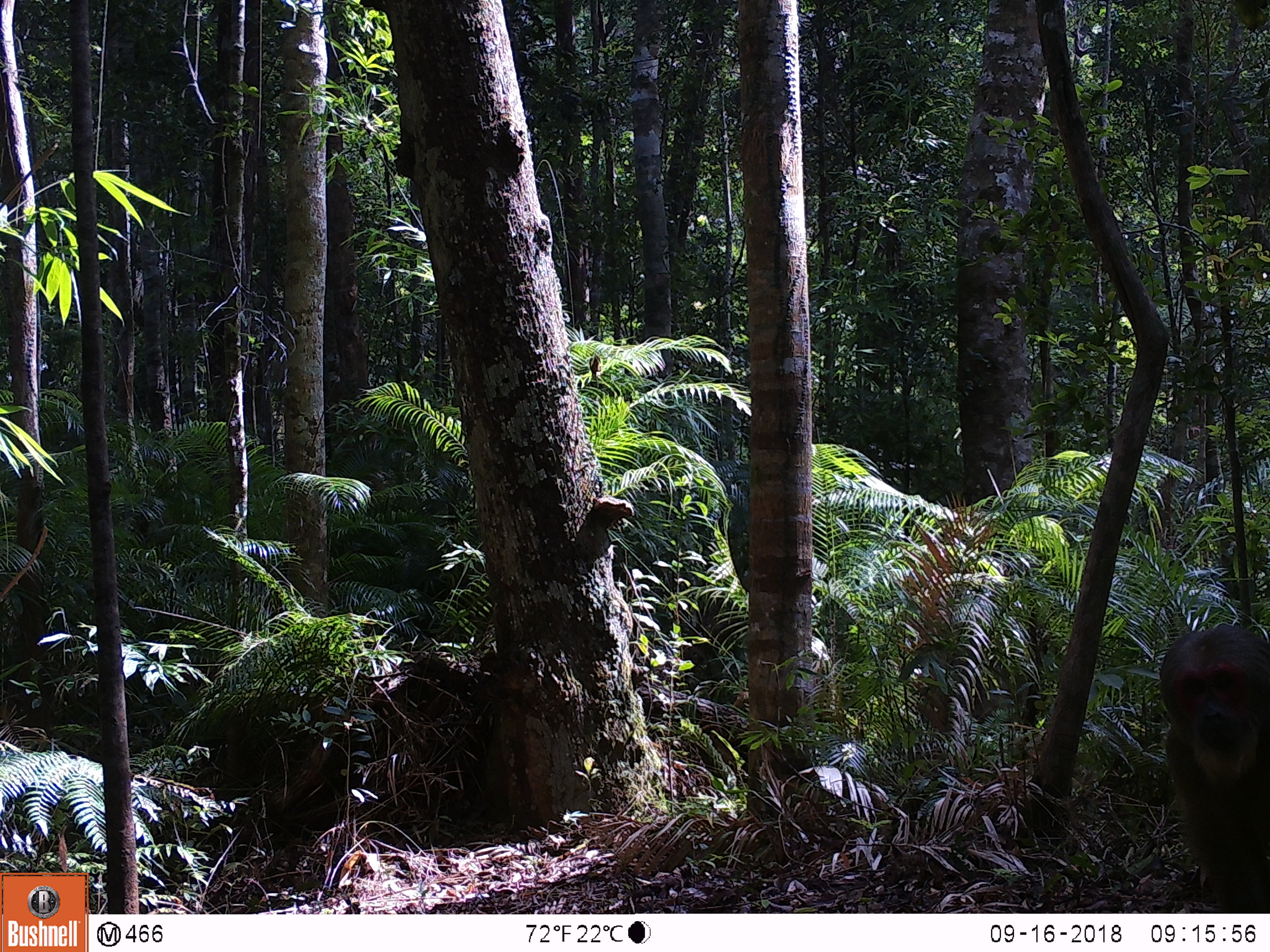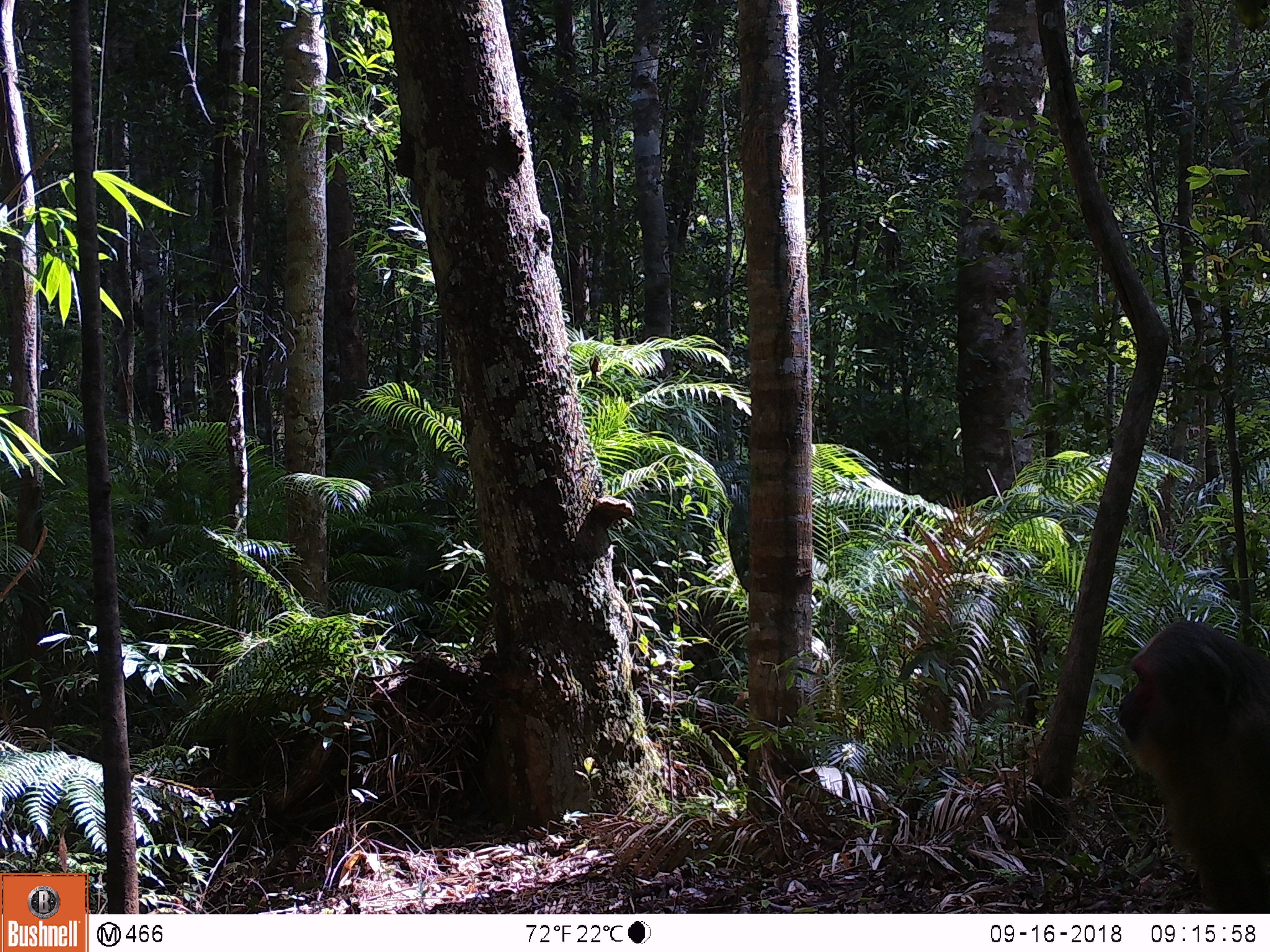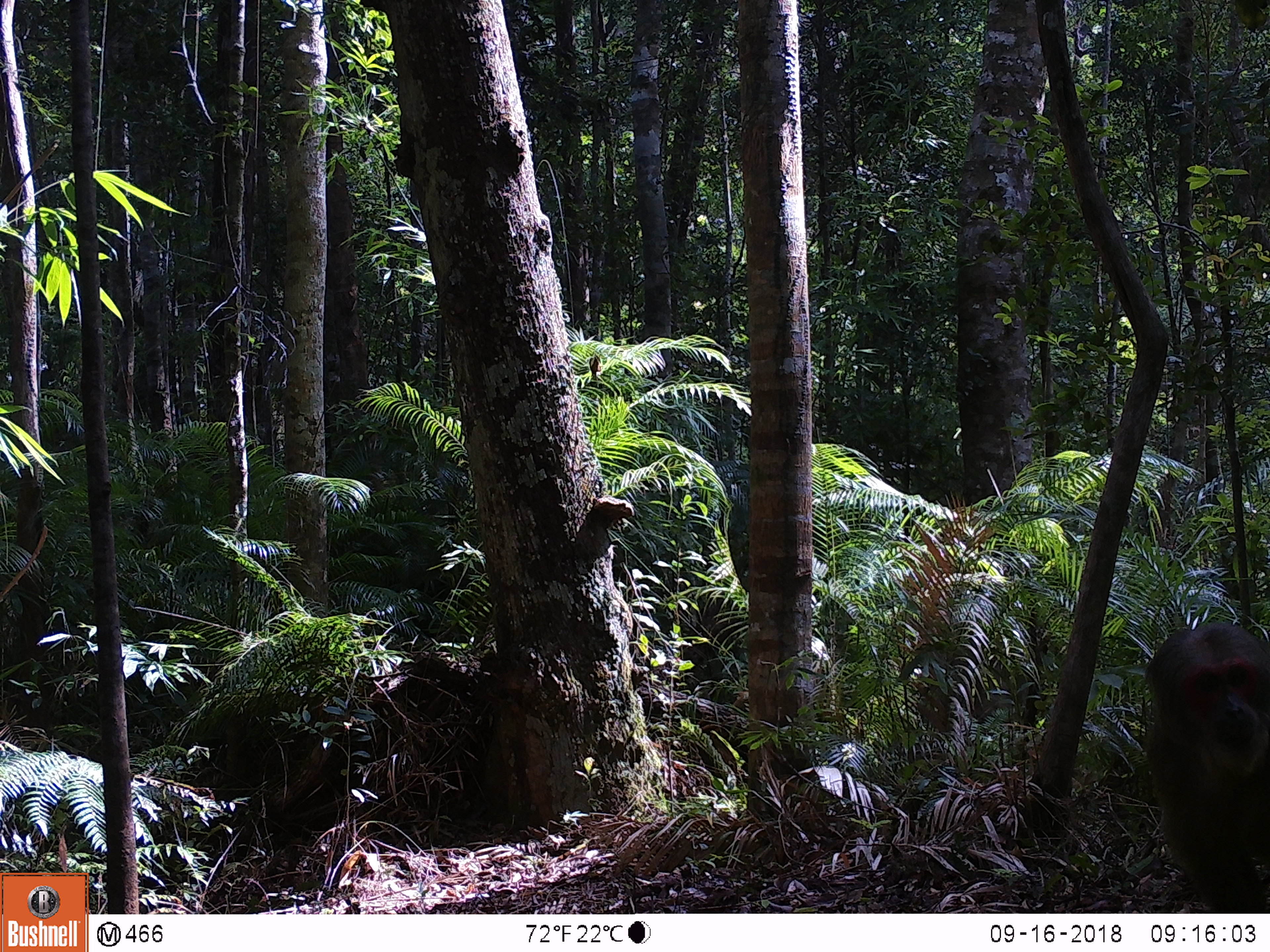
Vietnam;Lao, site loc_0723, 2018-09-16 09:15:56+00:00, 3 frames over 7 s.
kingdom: Animalia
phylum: Chordata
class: Mammalia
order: Primates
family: Cercopithecidae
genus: Macaca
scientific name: Macaca arctoides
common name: stump-tailed macaque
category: stump tailed macaque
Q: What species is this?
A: Stump tailed macaque (stump-tailed macaque) (Macaca arctoides).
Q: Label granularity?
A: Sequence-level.